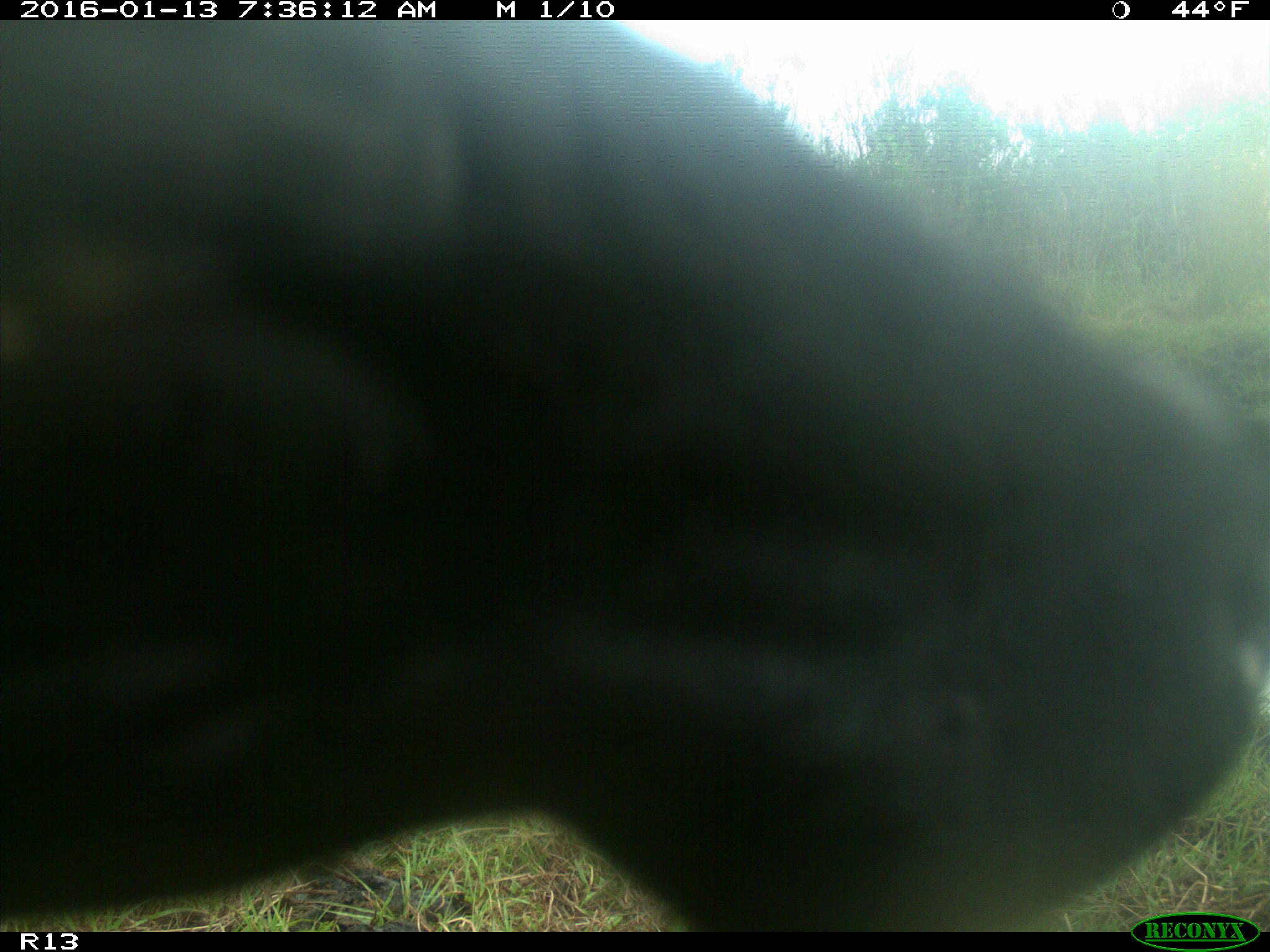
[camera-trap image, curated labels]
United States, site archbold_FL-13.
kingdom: Animalia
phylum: Chordata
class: Mammalia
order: Artiodactyla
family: Bovidae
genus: Bos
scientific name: Bos taurus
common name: domestic cow